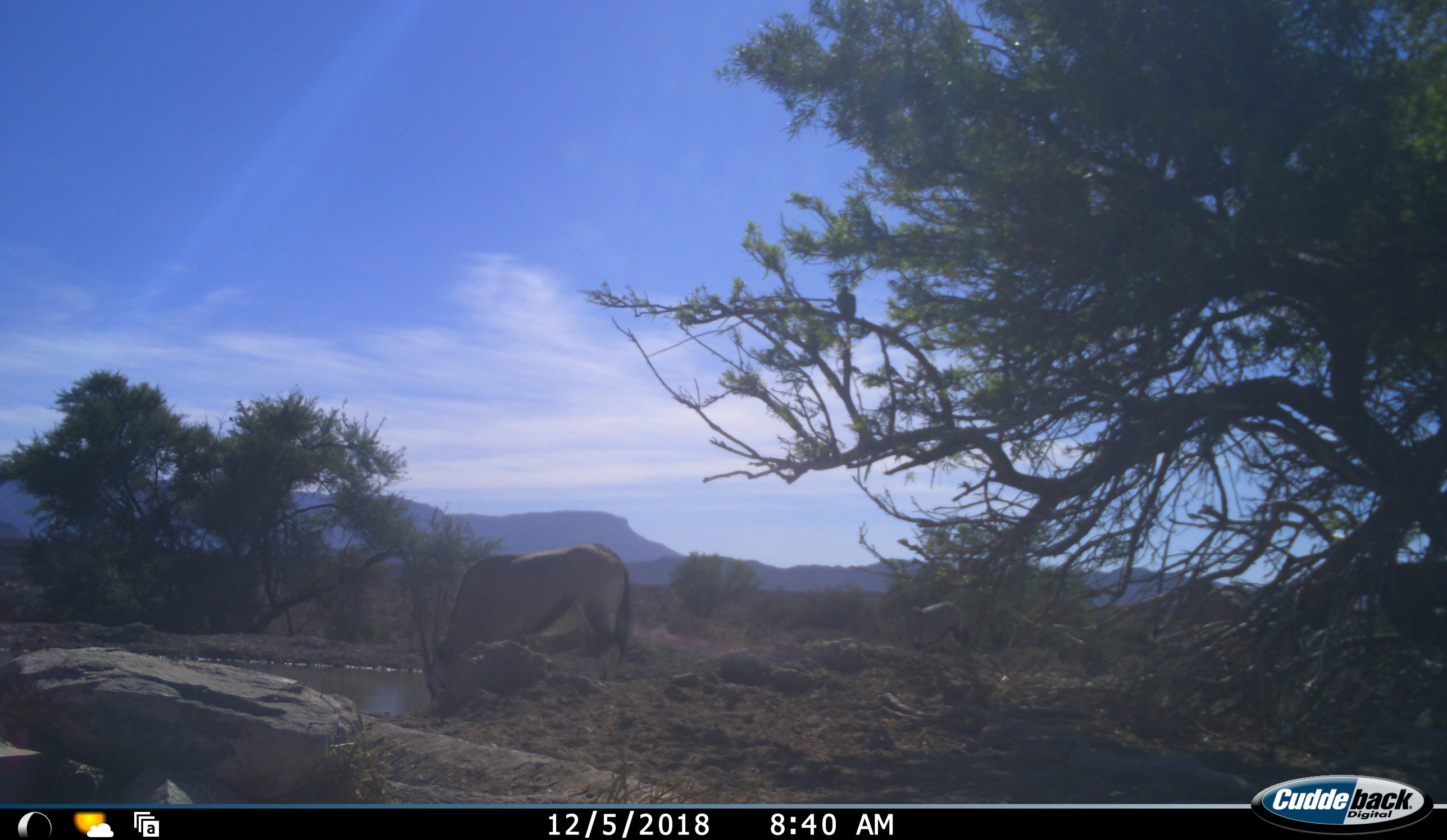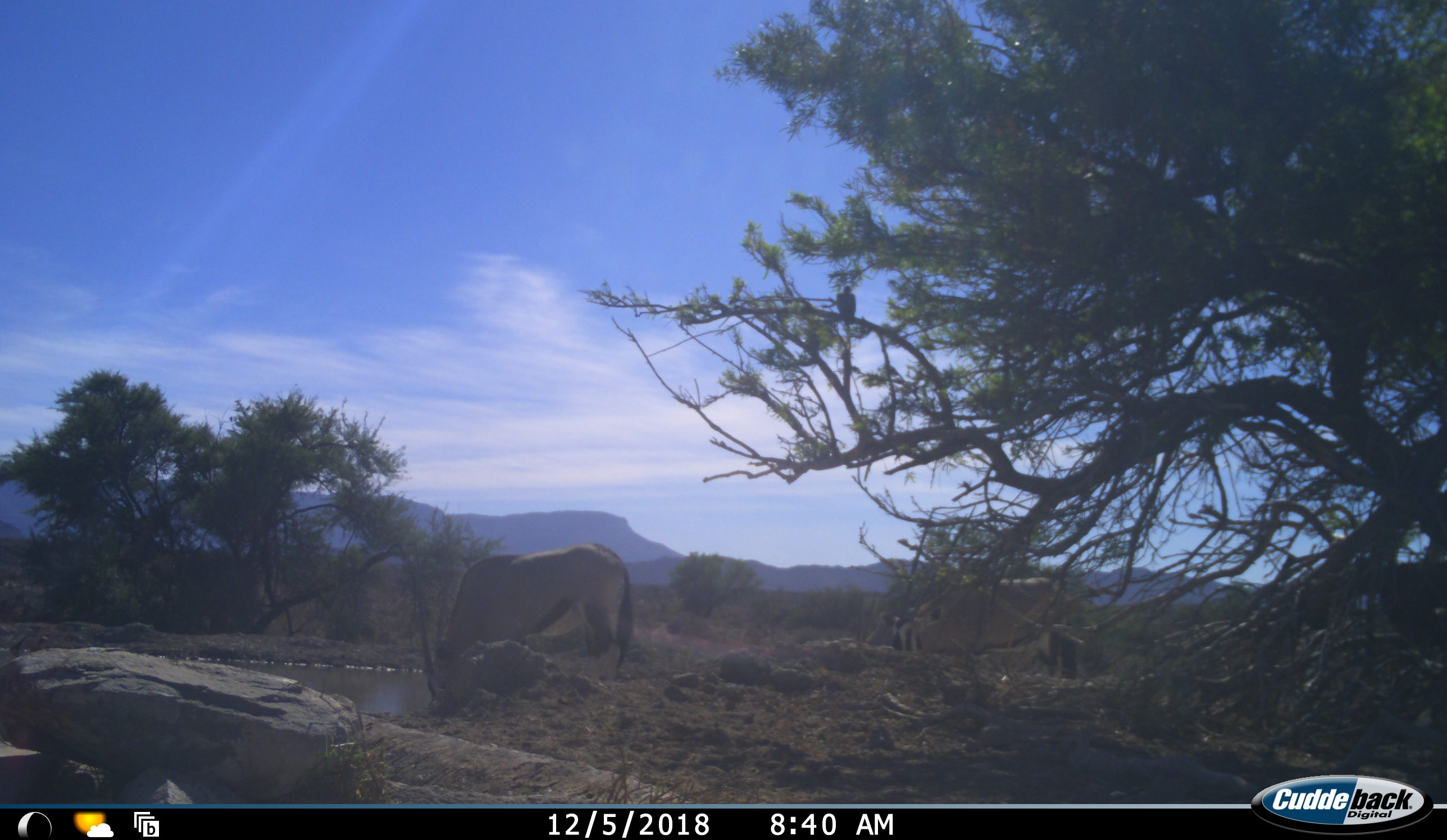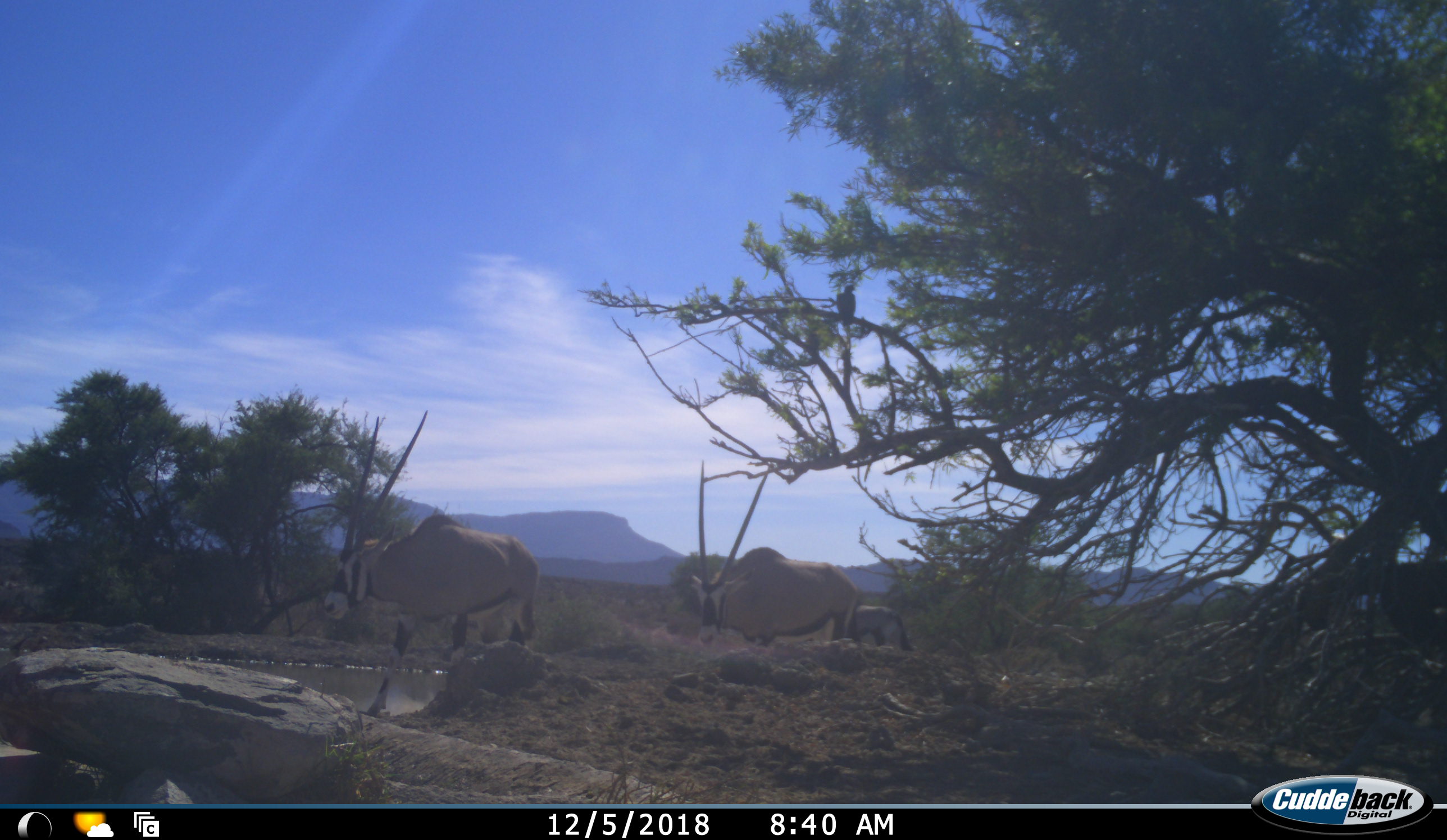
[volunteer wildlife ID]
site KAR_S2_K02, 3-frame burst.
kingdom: Animalia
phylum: Chordata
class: Mammalia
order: Artiodactyla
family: Bovidae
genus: Oryx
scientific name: Oryx gazella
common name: gemsbok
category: oryx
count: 3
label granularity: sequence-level